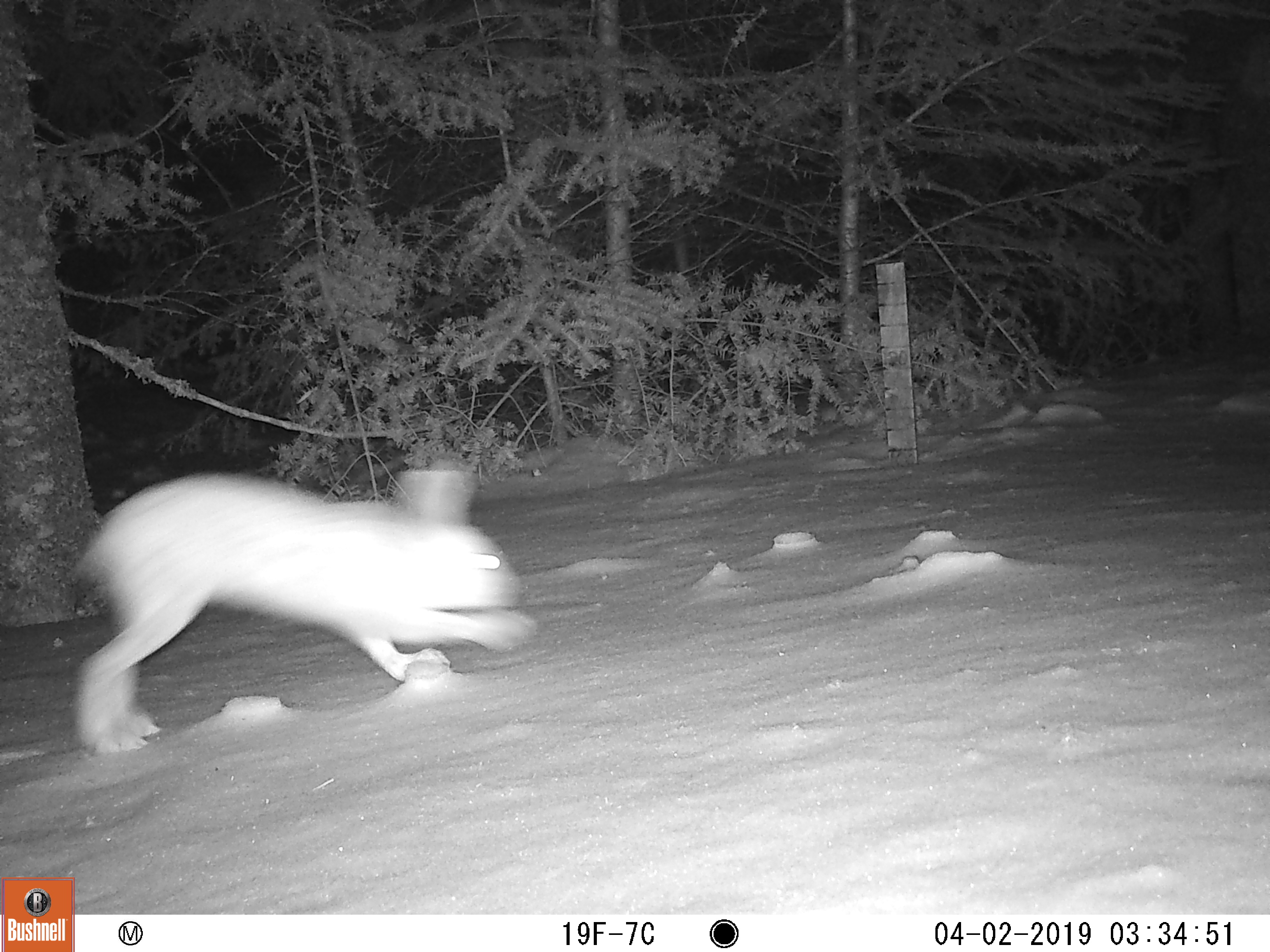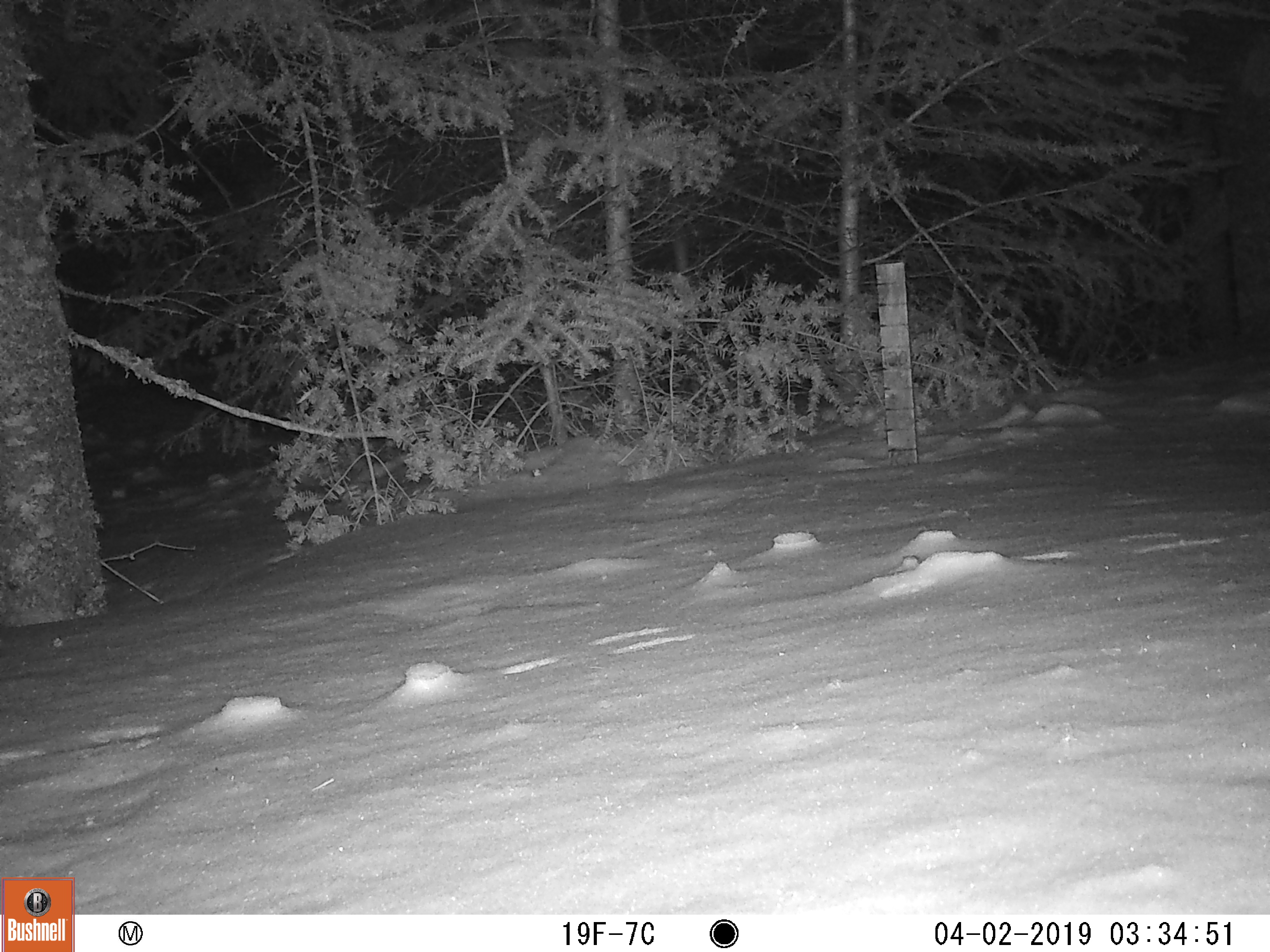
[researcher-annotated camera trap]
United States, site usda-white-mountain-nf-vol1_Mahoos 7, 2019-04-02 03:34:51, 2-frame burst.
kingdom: Animalia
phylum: Chordata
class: Mammalia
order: Lagomorpha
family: Leporidae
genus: Lepus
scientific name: Lepus americanus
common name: snowshoe hare